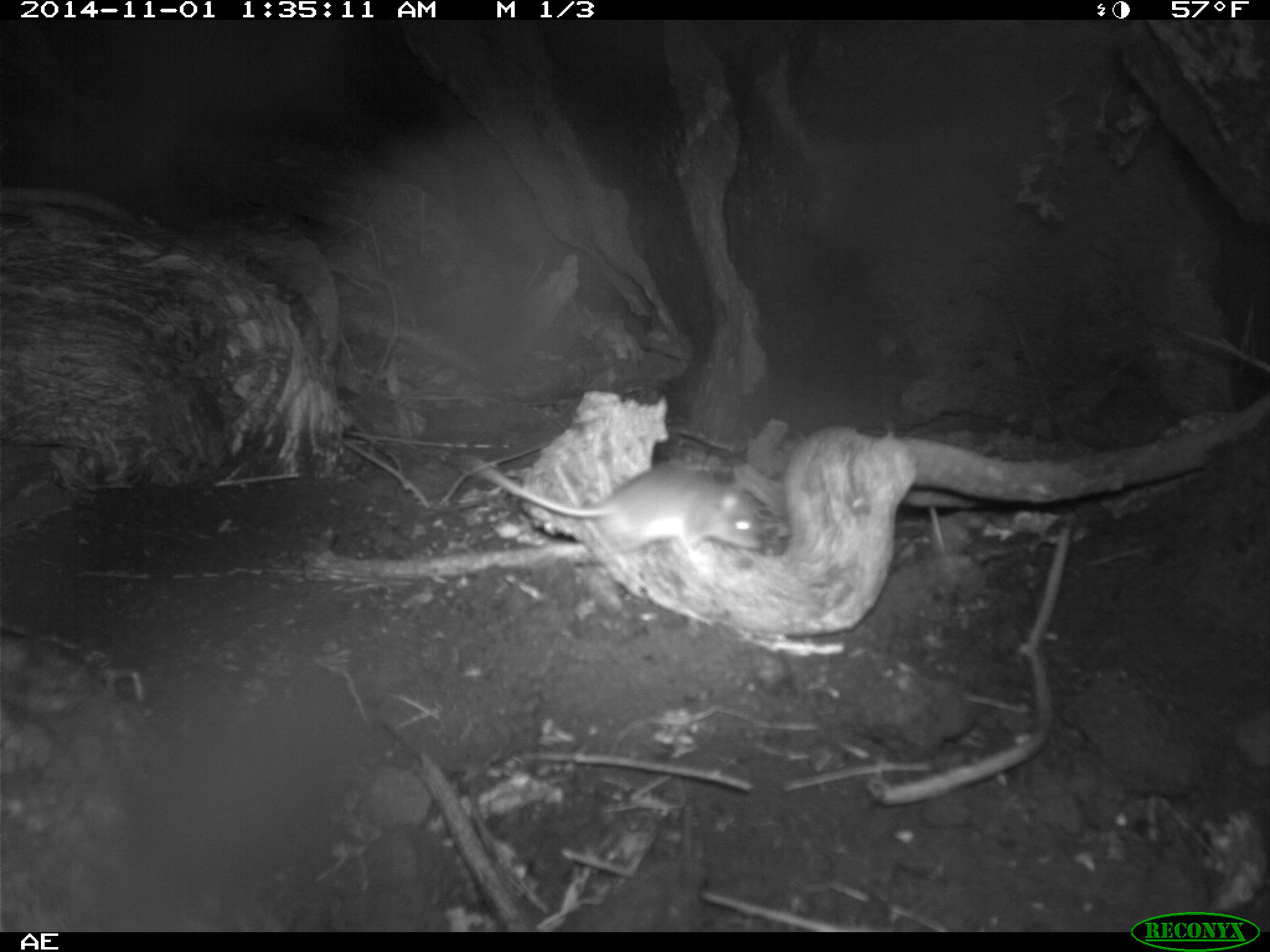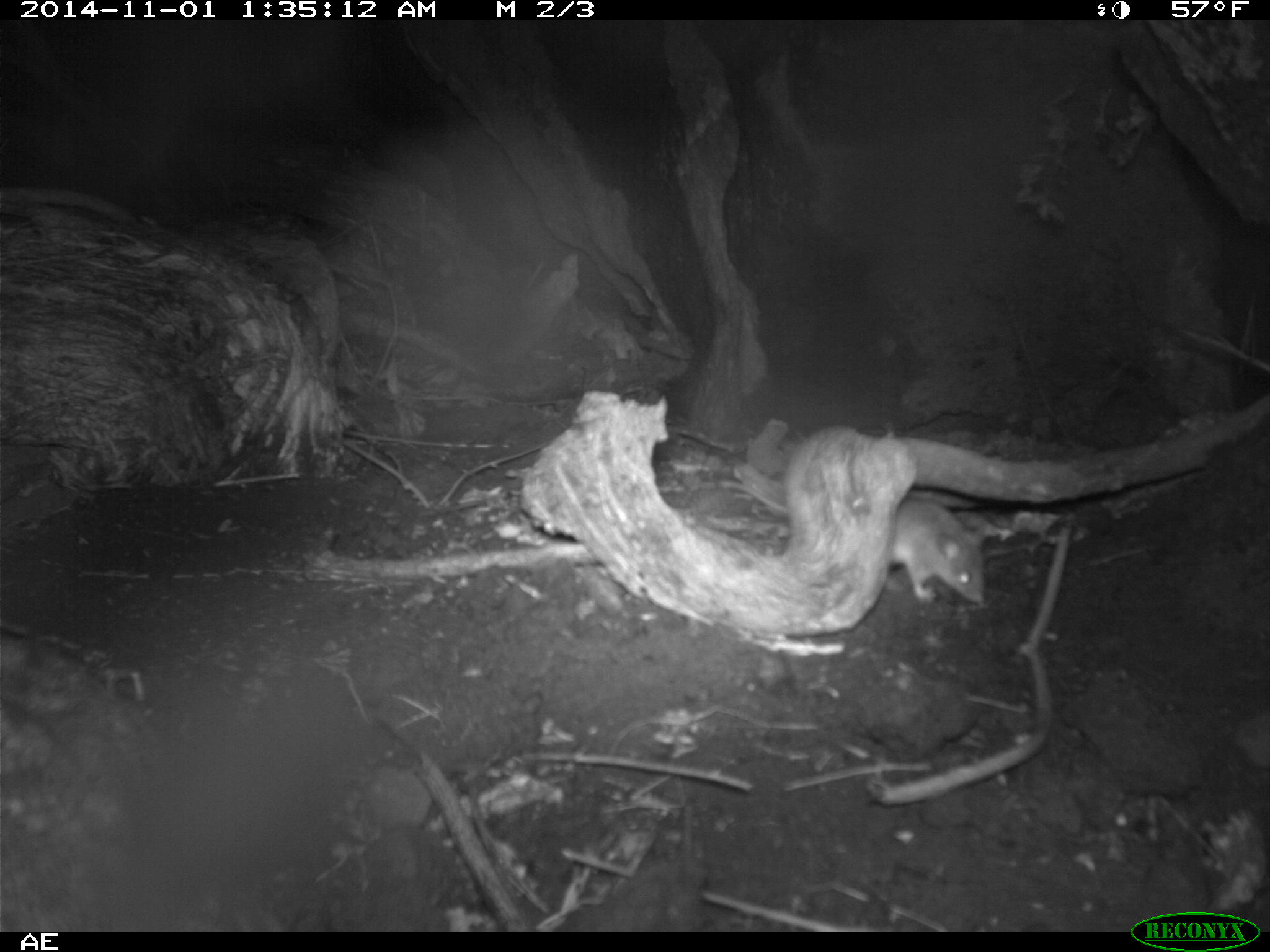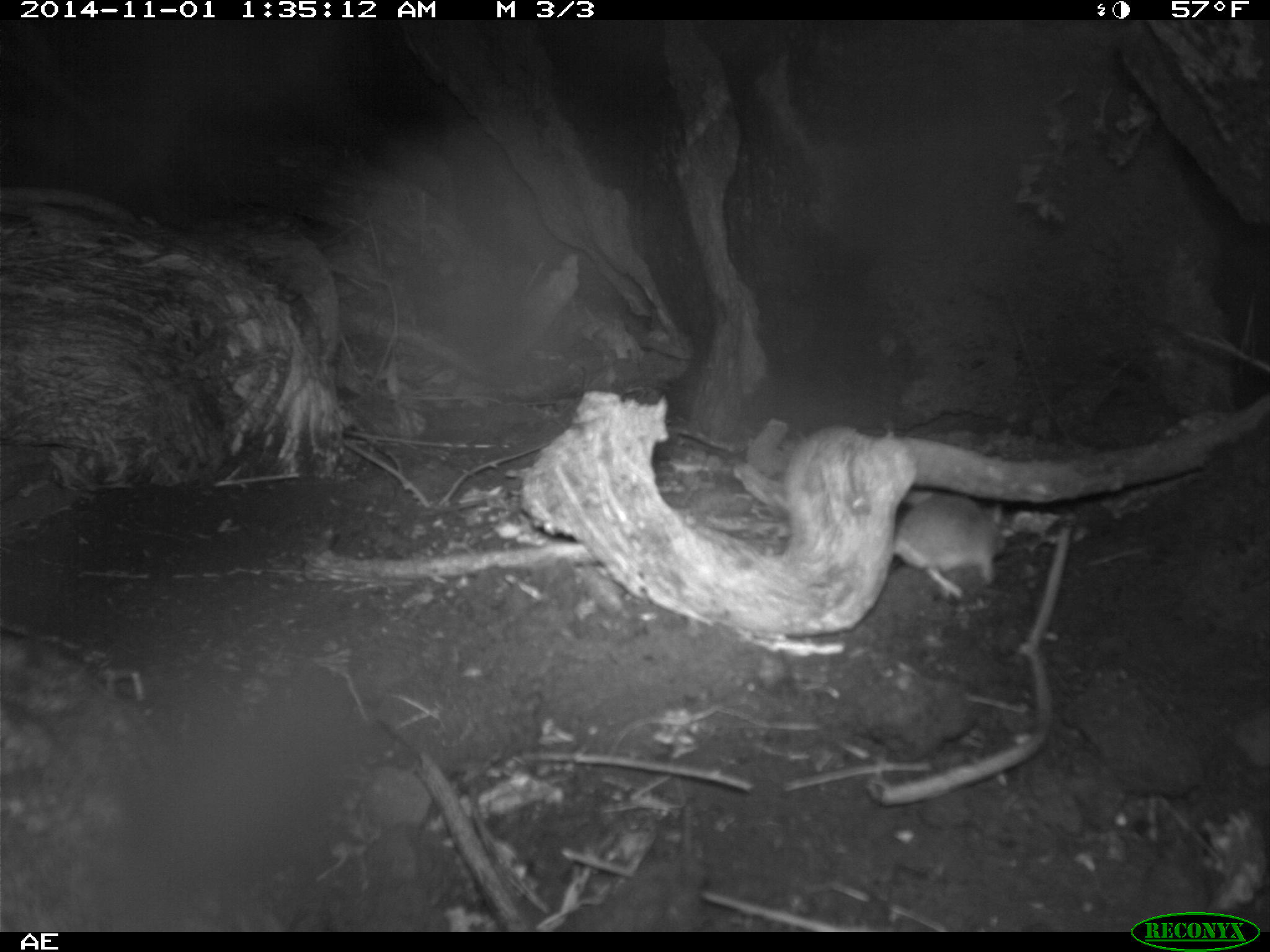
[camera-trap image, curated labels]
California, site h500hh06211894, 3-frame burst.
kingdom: Animalia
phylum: Chordata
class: Mammalia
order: Rodentia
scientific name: Rodentia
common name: rodent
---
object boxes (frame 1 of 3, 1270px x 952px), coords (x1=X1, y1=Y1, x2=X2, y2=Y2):
rodent: (x1=480, y1=464, x2=770, y2=547)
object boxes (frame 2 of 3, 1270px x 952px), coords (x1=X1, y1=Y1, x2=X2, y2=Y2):
rodent: (x1=742, y1=477, x2=986, y2=601)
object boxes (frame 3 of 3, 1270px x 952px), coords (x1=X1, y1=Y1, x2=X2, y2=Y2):
rodent: (x1=894, y1=494, x2=1006, y2=598)